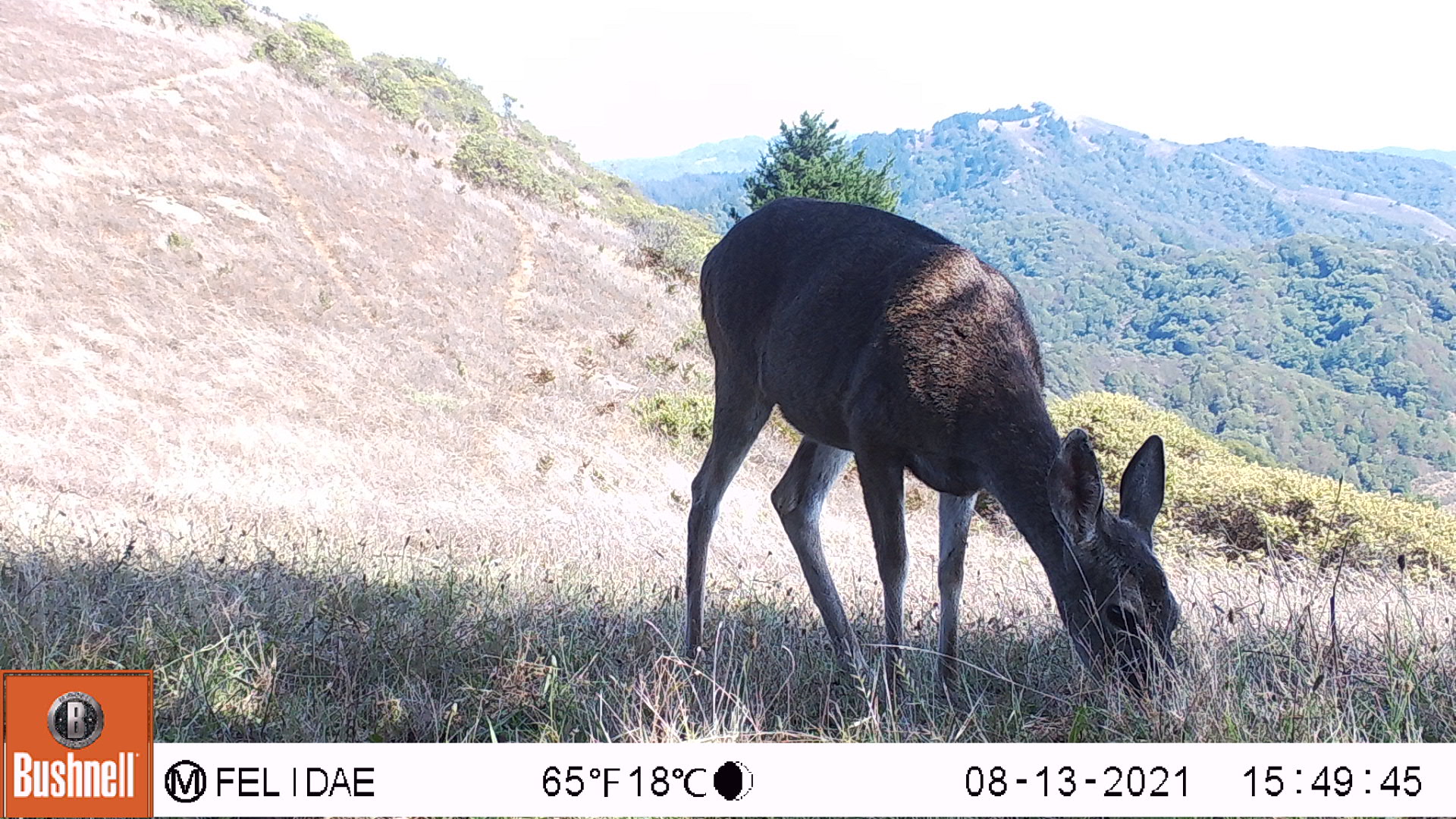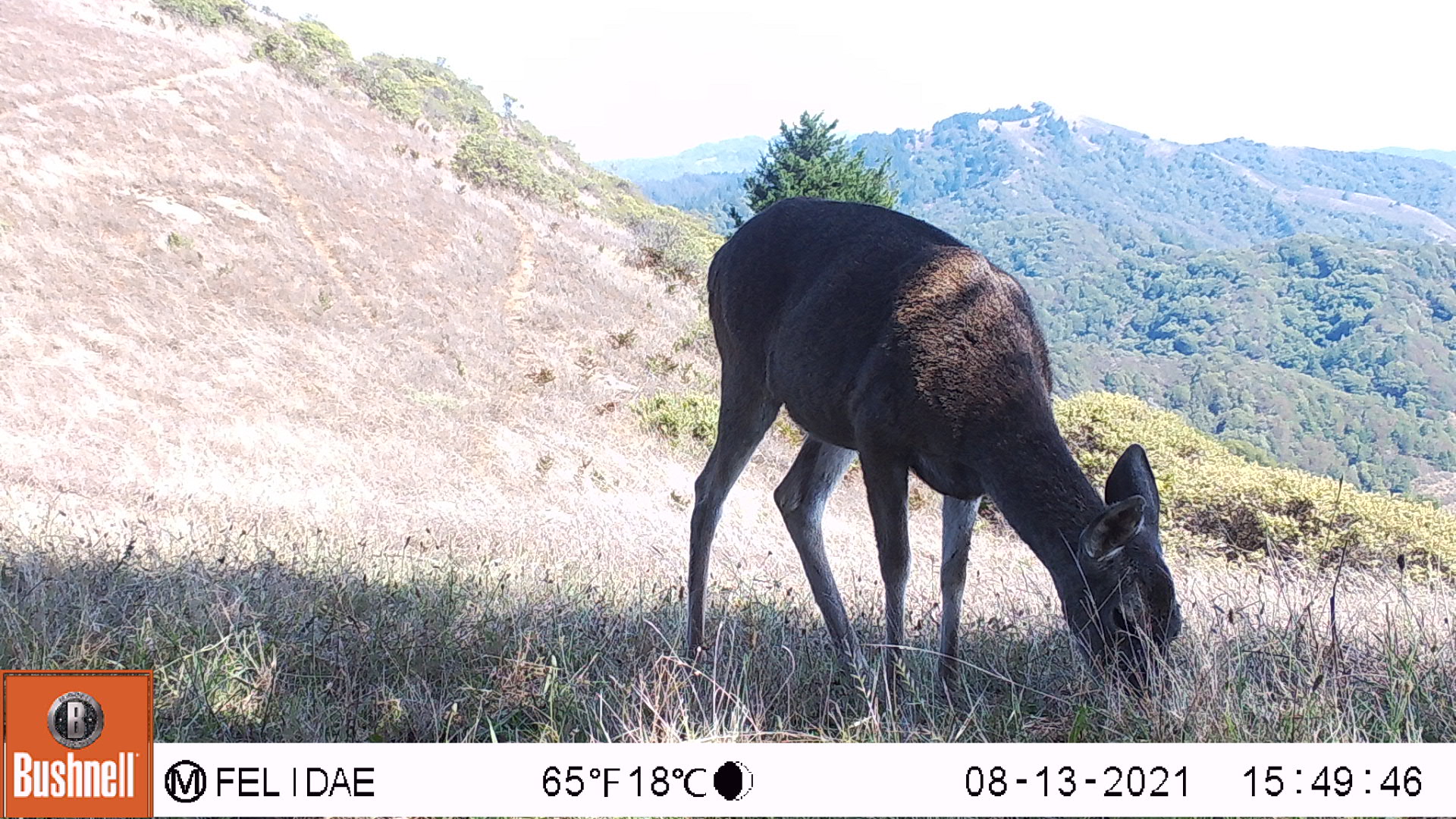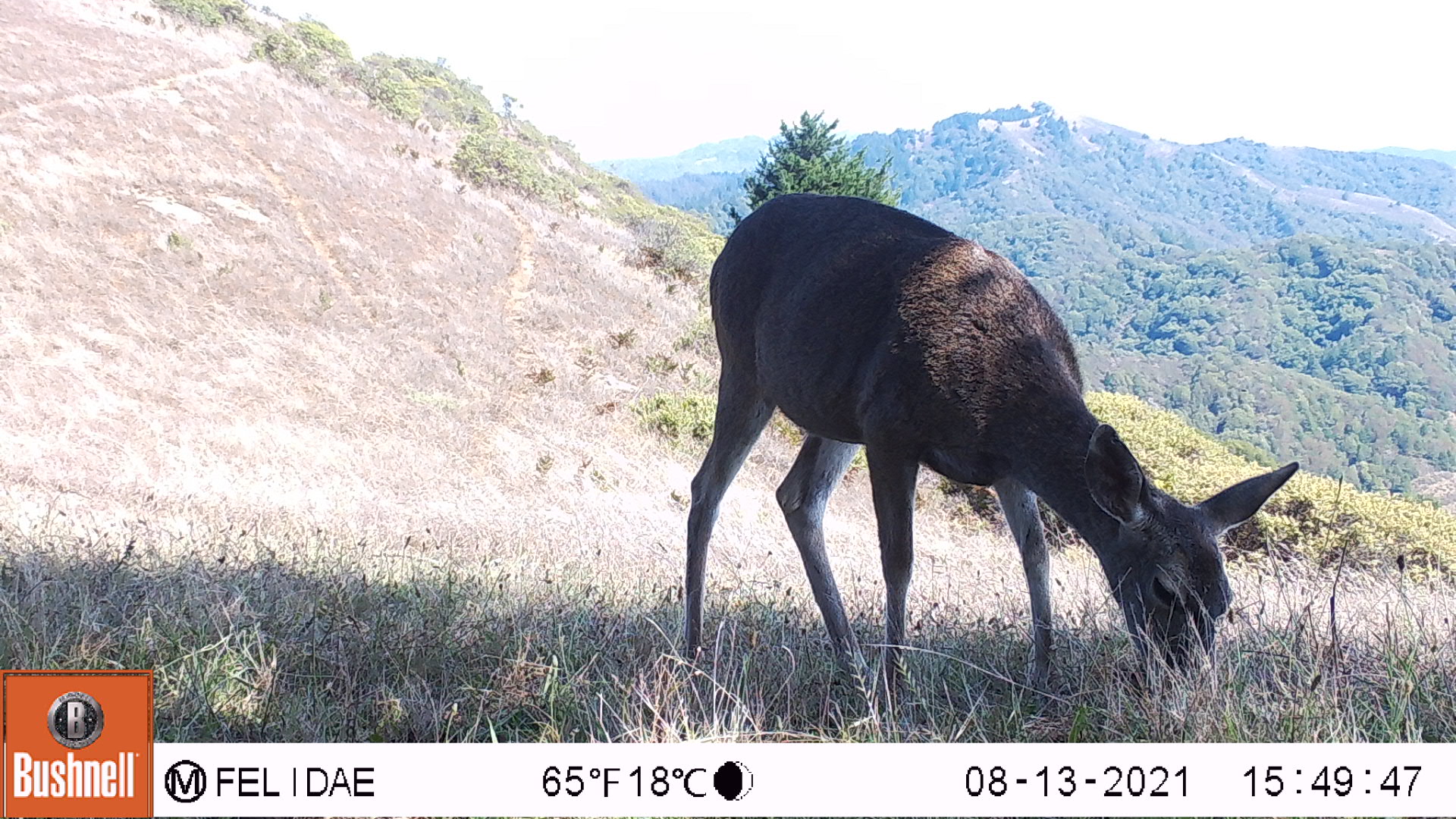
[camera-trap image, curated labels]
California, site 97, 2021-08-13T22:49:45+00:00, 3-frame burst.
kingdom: Animalia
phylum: Chordata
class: Mammalia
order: Artiodactyla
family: Cervidae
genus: Odocoileus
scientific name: Odocoileus hemionus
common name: mule deer